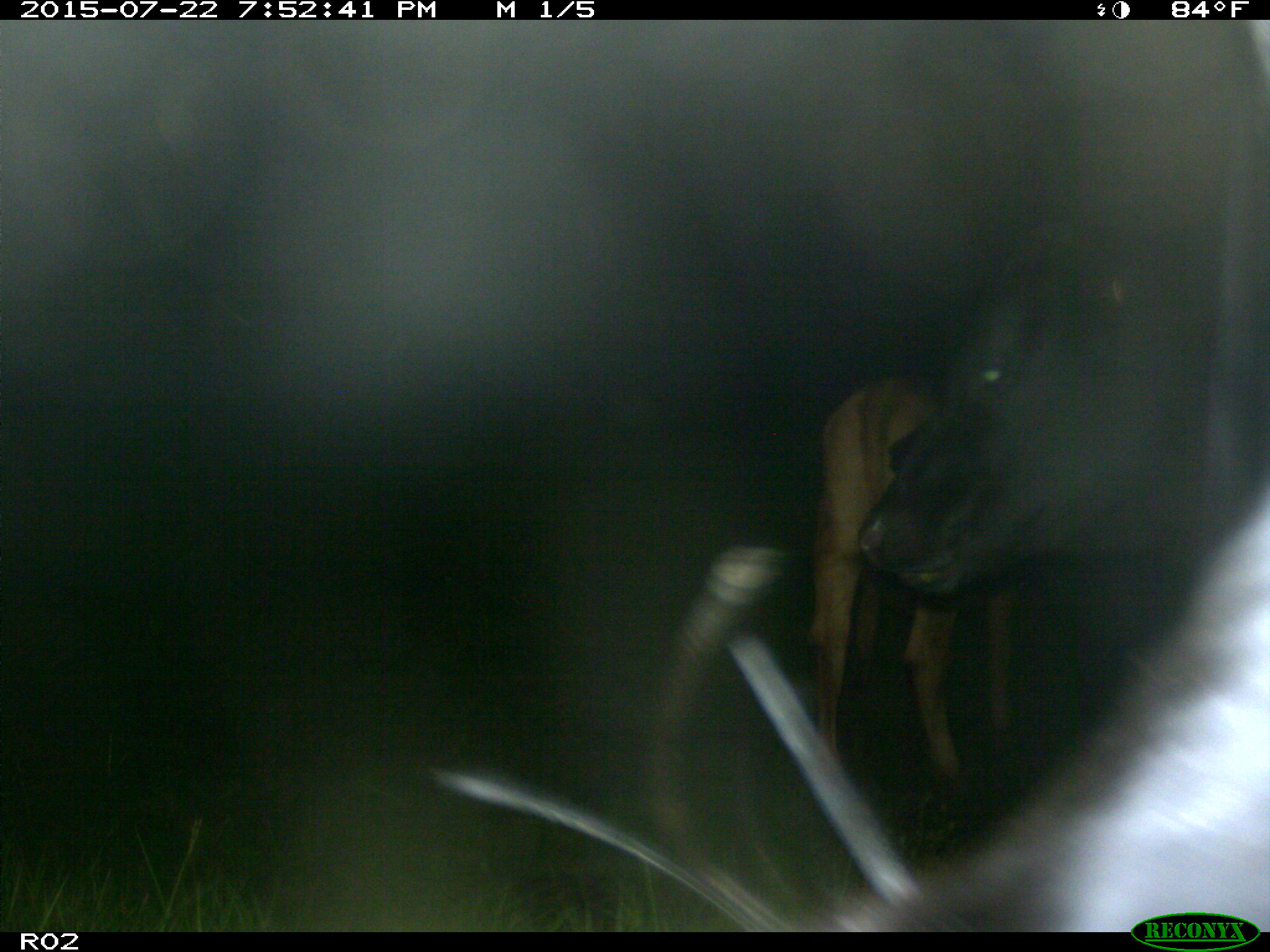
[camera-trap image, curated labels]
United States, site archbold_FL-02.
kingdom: Animalia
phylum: Chordata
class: Mammalia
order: Artiodactyla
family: Bovidae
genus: Bos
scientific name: Bos taurus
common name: domestic cow